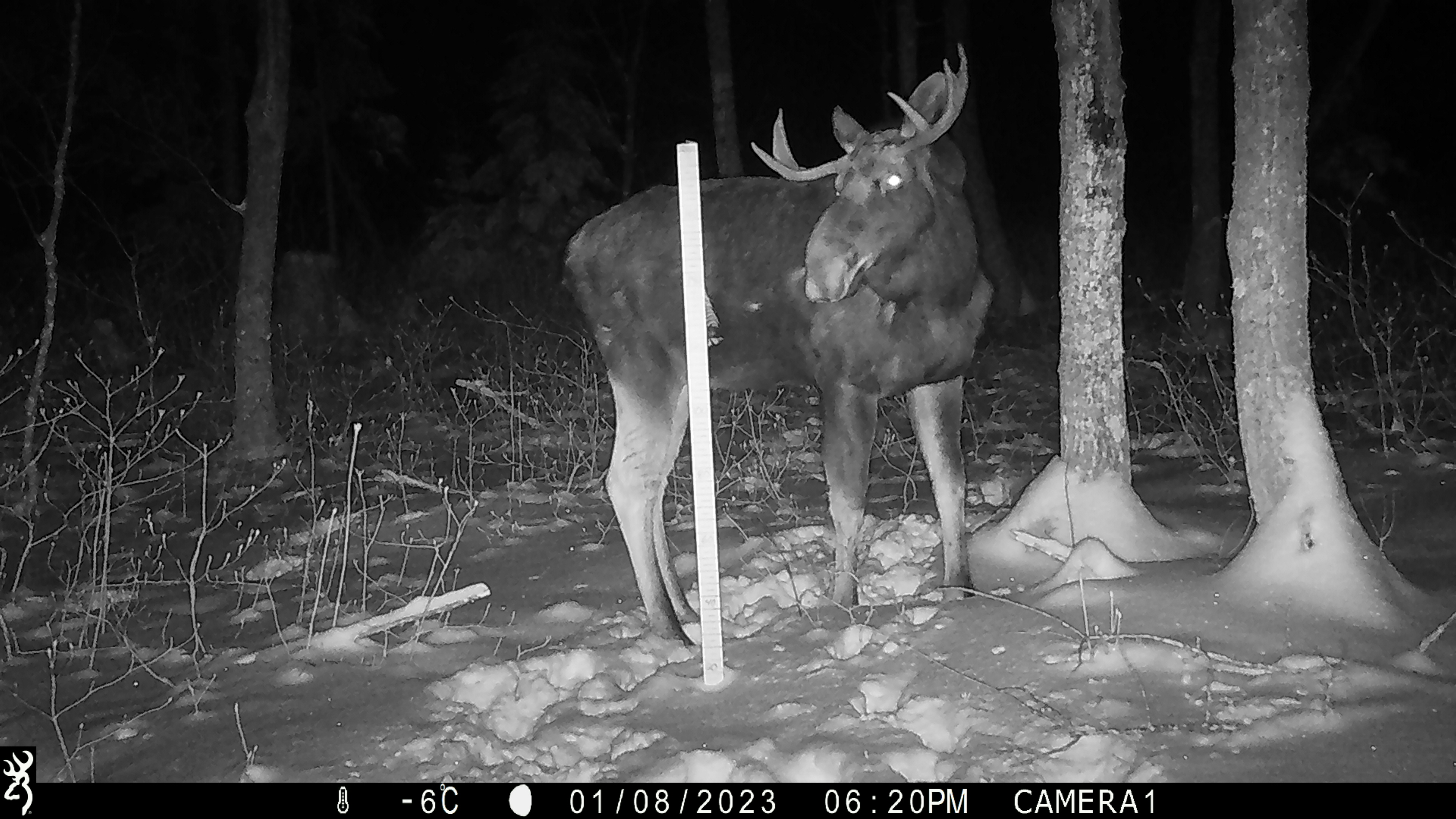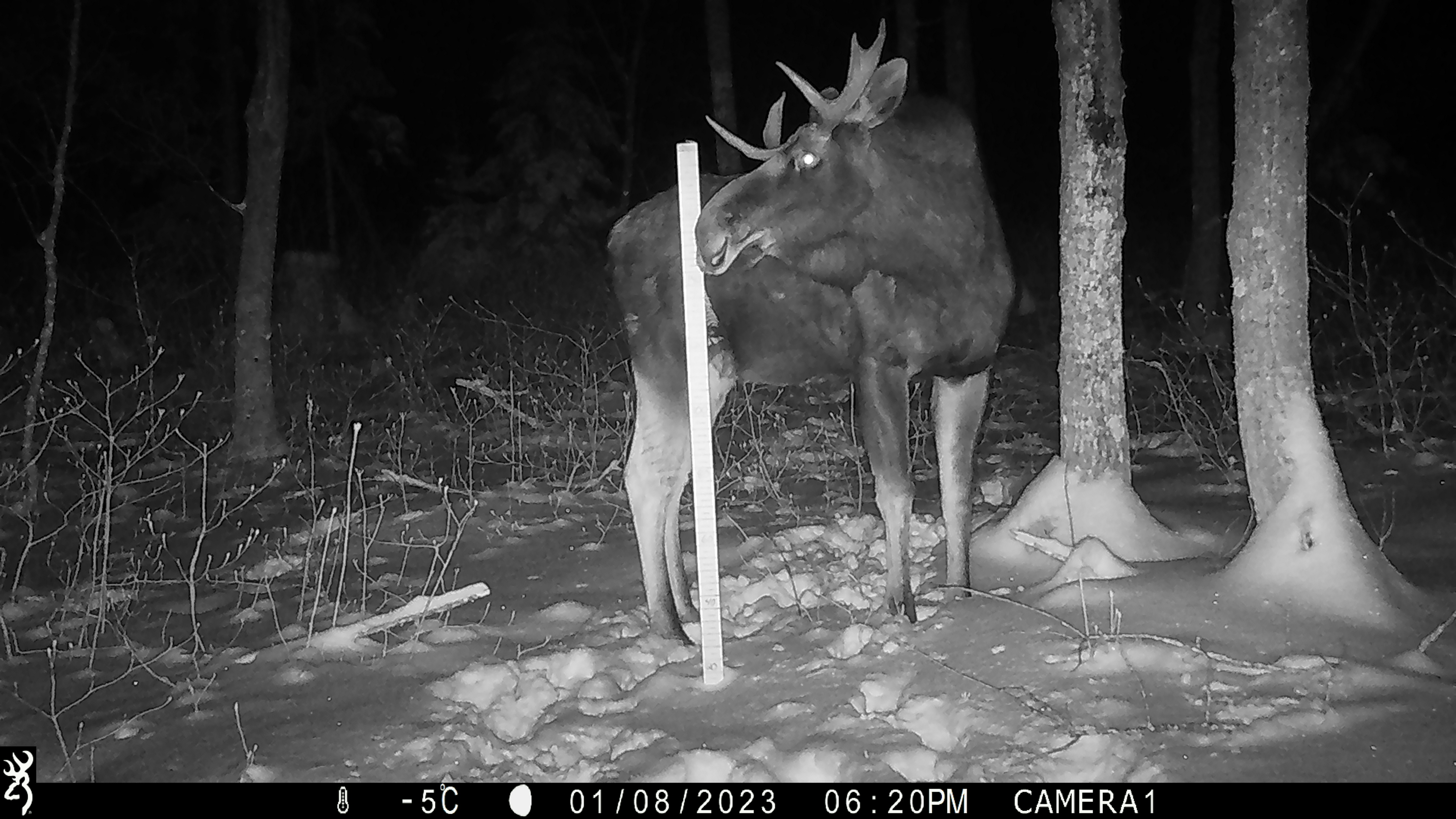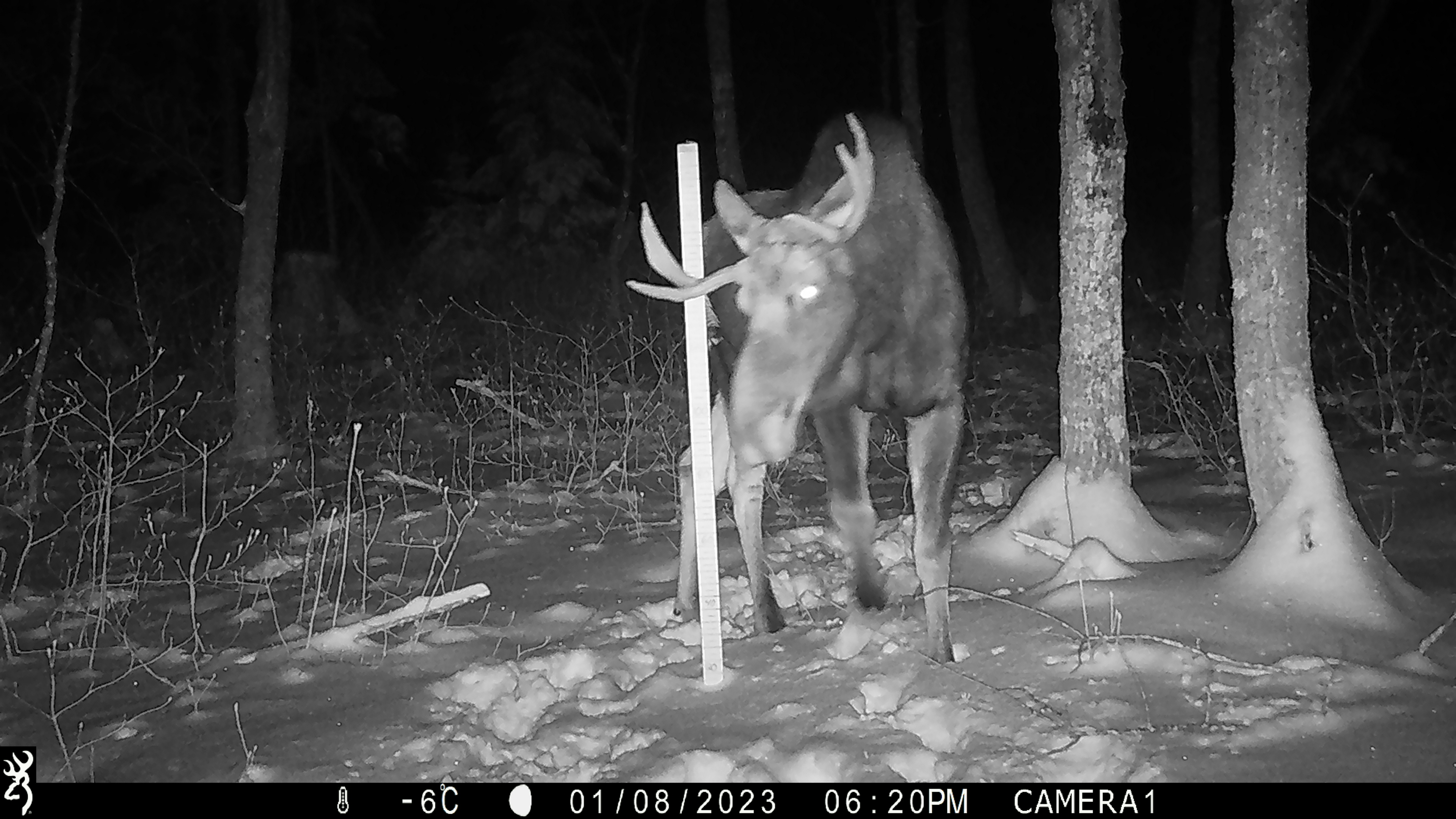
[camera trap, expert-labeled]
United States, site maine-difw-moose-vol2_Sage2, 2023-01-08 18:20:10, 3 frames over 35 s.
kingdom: Animalia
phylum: Chordata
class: Mammalia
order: Artiodactyla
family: Cervidae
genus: Alces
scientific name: Alces alces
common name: moose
Moose (Alces alces).